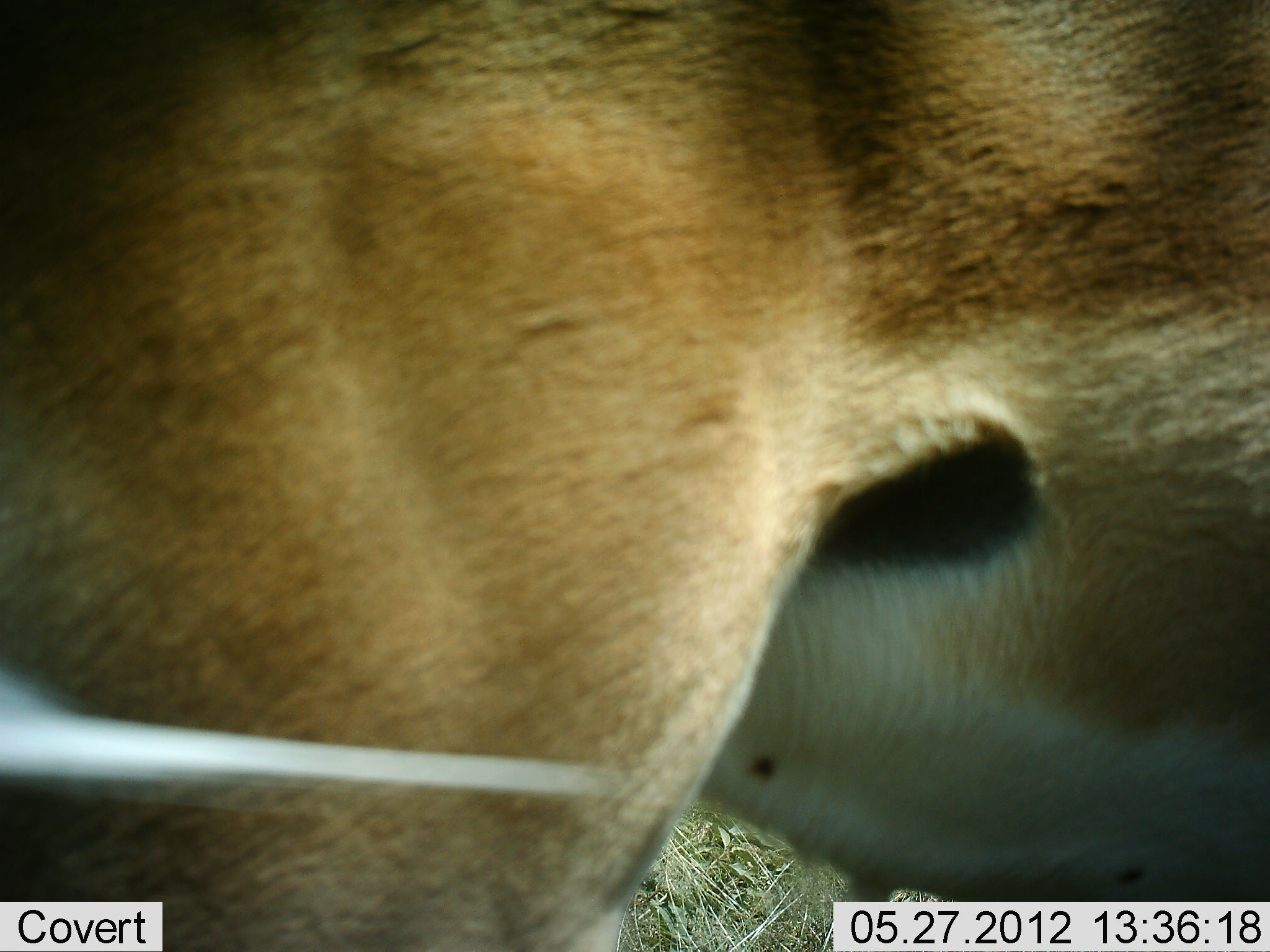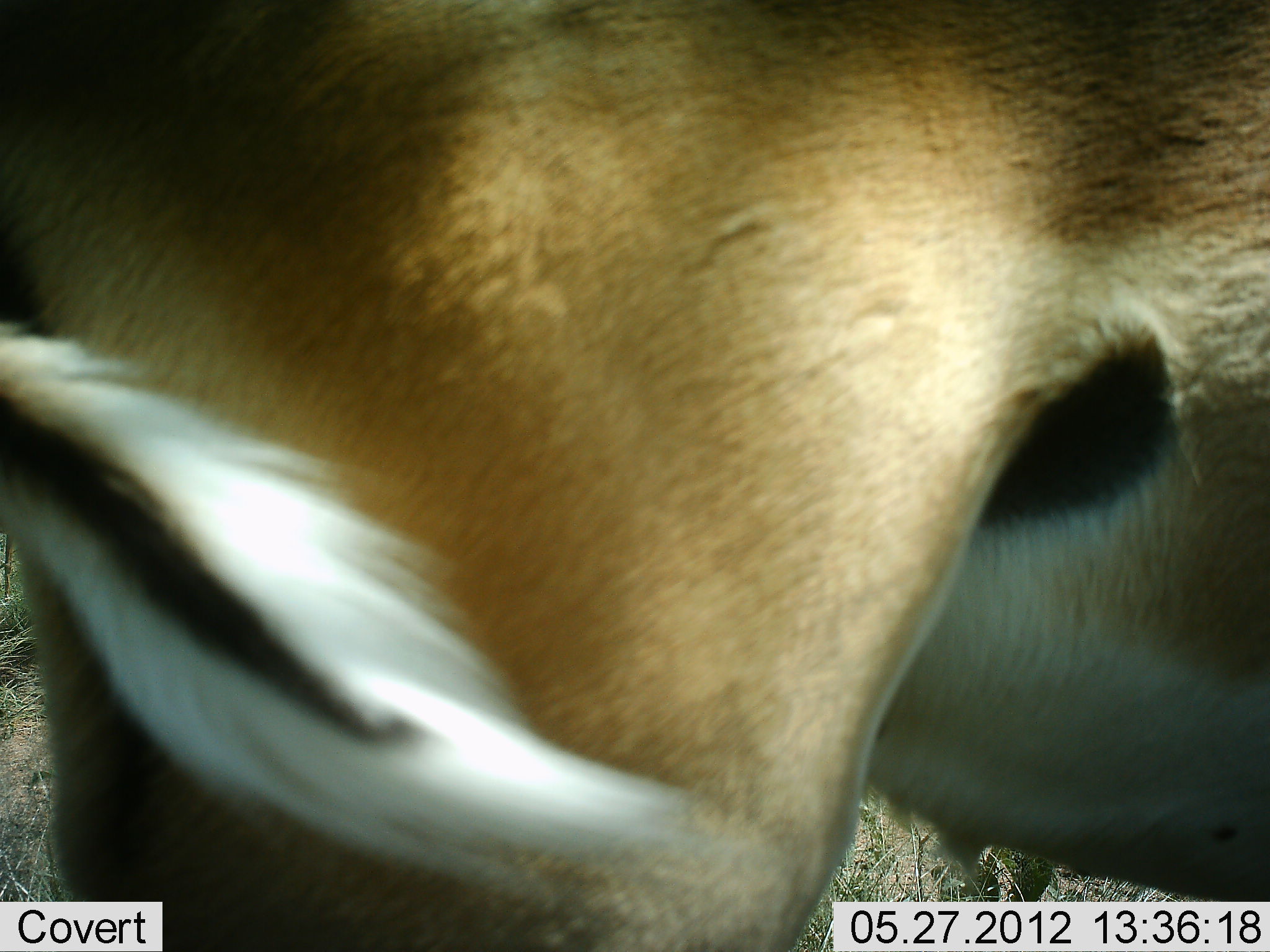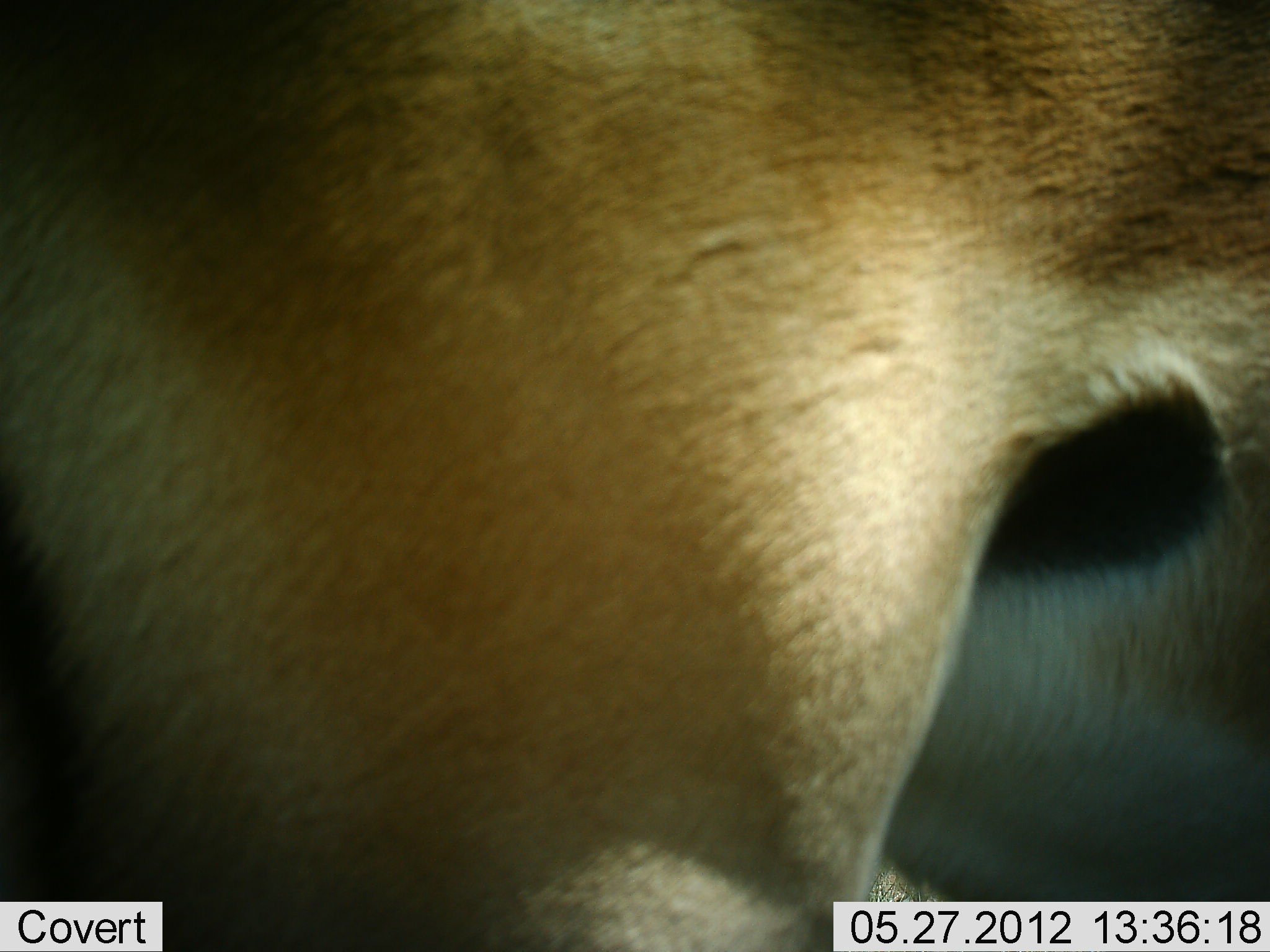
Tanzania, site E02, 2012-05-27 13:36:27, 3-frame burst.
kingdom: Animalia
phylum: Chordata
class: Mammalia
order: Artiodactyla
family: Bovidae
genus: Aepyceros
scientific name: Aepyceros melampus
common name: impala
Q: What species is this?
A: Impala (Aepyceros melampus).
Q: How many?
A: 1.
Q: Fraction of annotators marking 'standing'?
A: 90%.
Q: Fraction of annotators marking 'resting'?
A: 10%.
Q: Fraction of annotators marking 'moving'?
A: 0%.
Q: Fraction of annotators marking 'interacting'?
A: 0%.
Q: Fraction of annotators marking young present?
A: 0%.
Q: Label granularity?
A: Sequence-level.